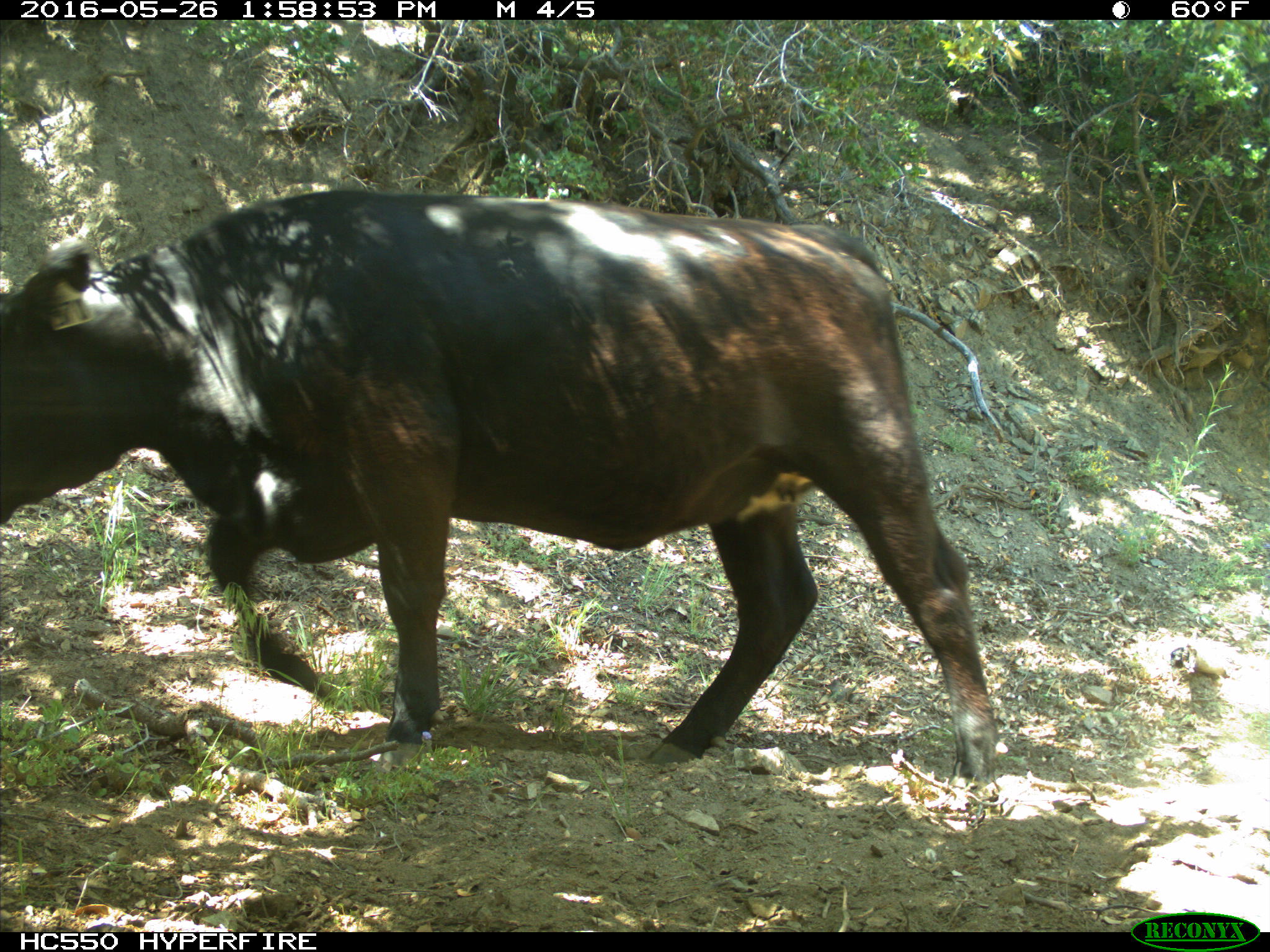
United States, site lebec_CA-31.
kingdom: Animalia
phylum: Chordata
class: Mammalia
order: Artiodactyla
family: Bovidae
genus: Bos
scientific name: Bos taurus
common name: domestic cow